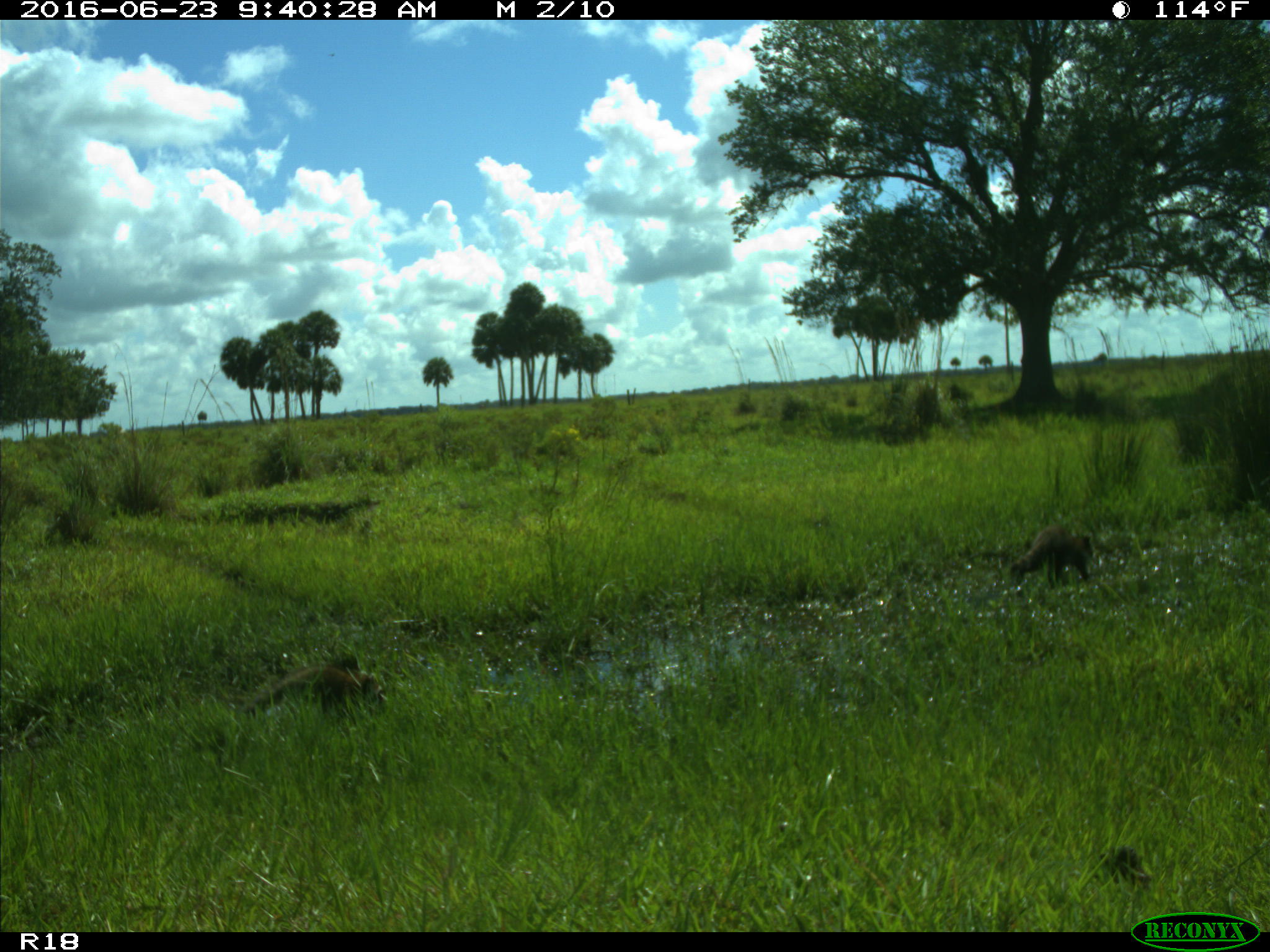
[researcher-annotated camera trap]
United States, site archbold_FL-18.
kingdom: Animalia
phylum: Chordata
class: Mammalia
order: Carnivora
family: Procyonidae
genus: Procyon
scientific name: Procyon lotor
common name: common raccoon